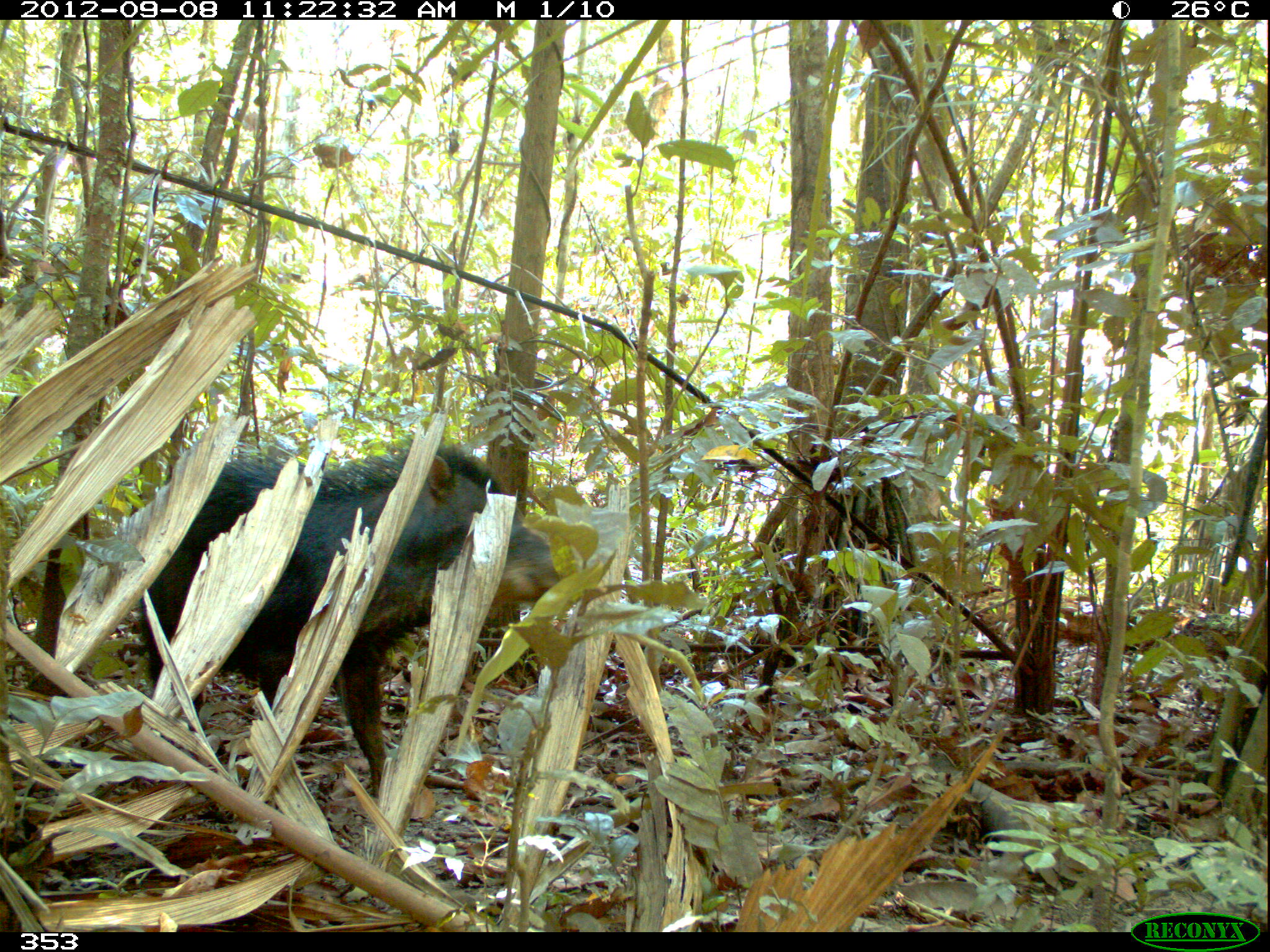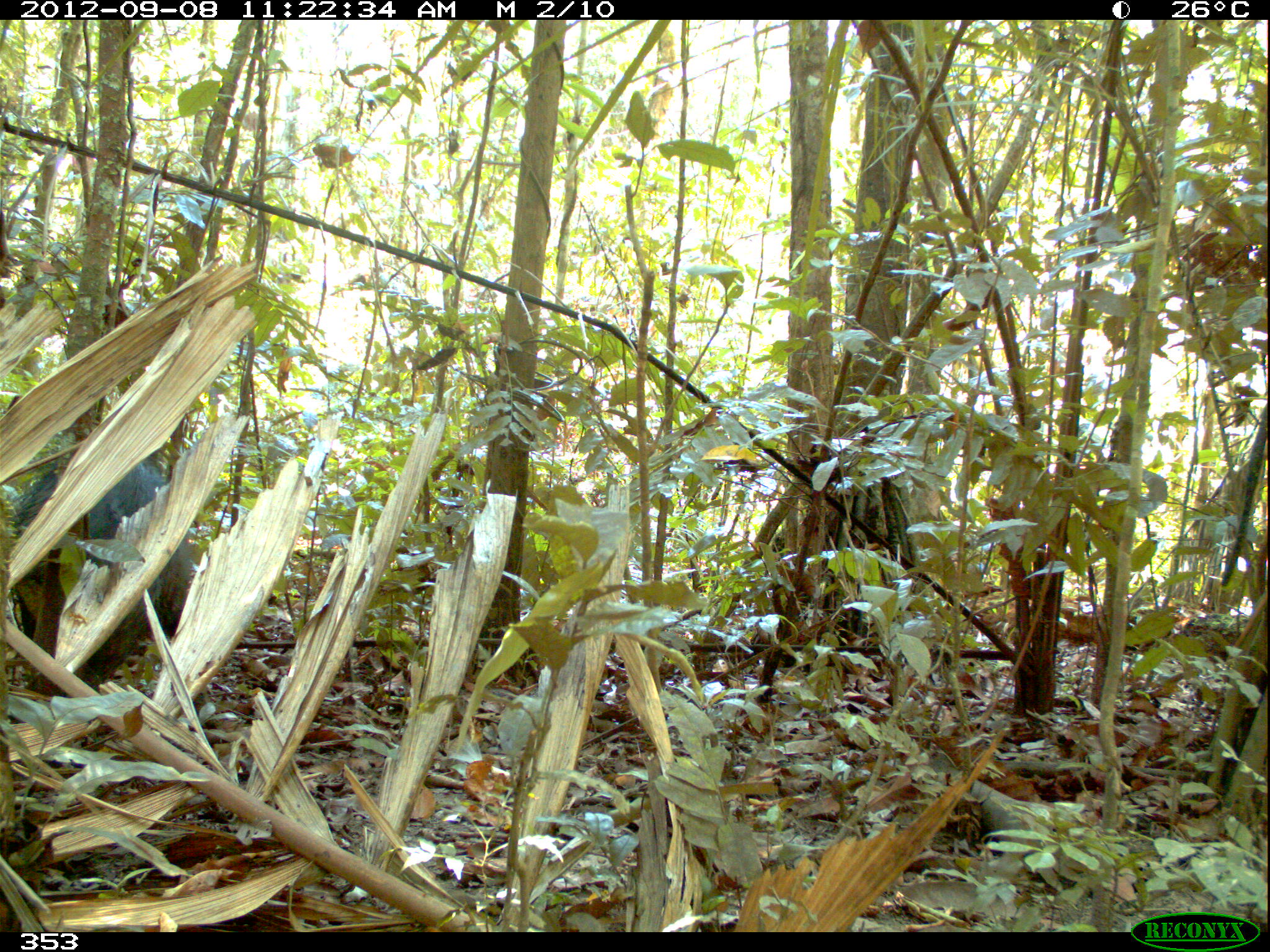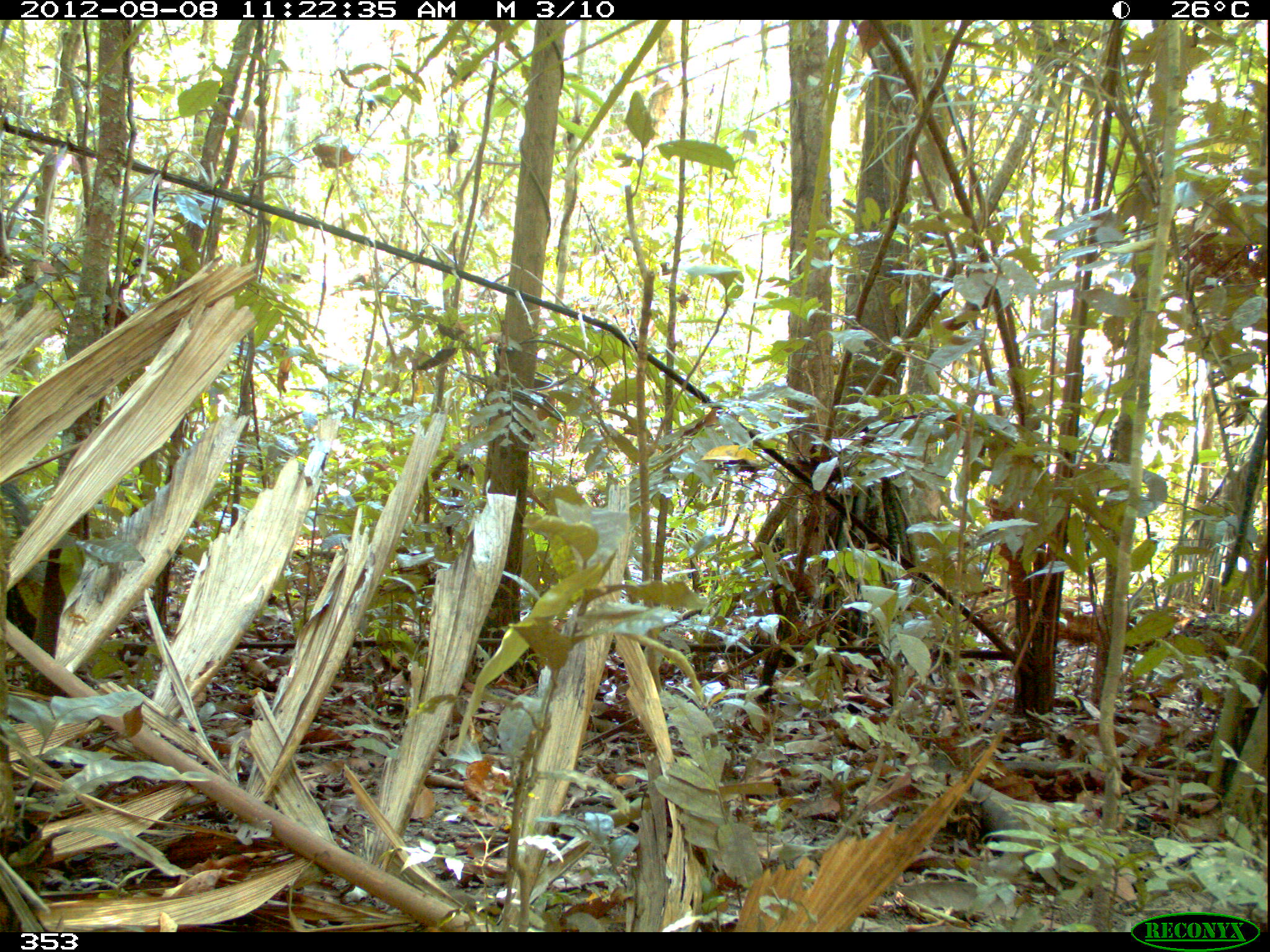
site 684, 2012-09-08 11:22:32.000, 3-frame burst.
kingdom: Animalia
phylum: Chordata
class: Mammalia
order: Artiodactyla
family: Tayassuidae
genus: Tayassu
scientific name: Tayassu pecari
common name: white-lipped peccary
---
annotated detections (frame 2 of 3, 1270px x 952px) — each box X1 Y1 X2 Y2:
tayassu pecari: 0 457 191 695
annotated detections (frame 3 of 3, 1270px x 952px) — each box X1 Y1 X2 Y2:
tayassu pecari: 0 485 35 636